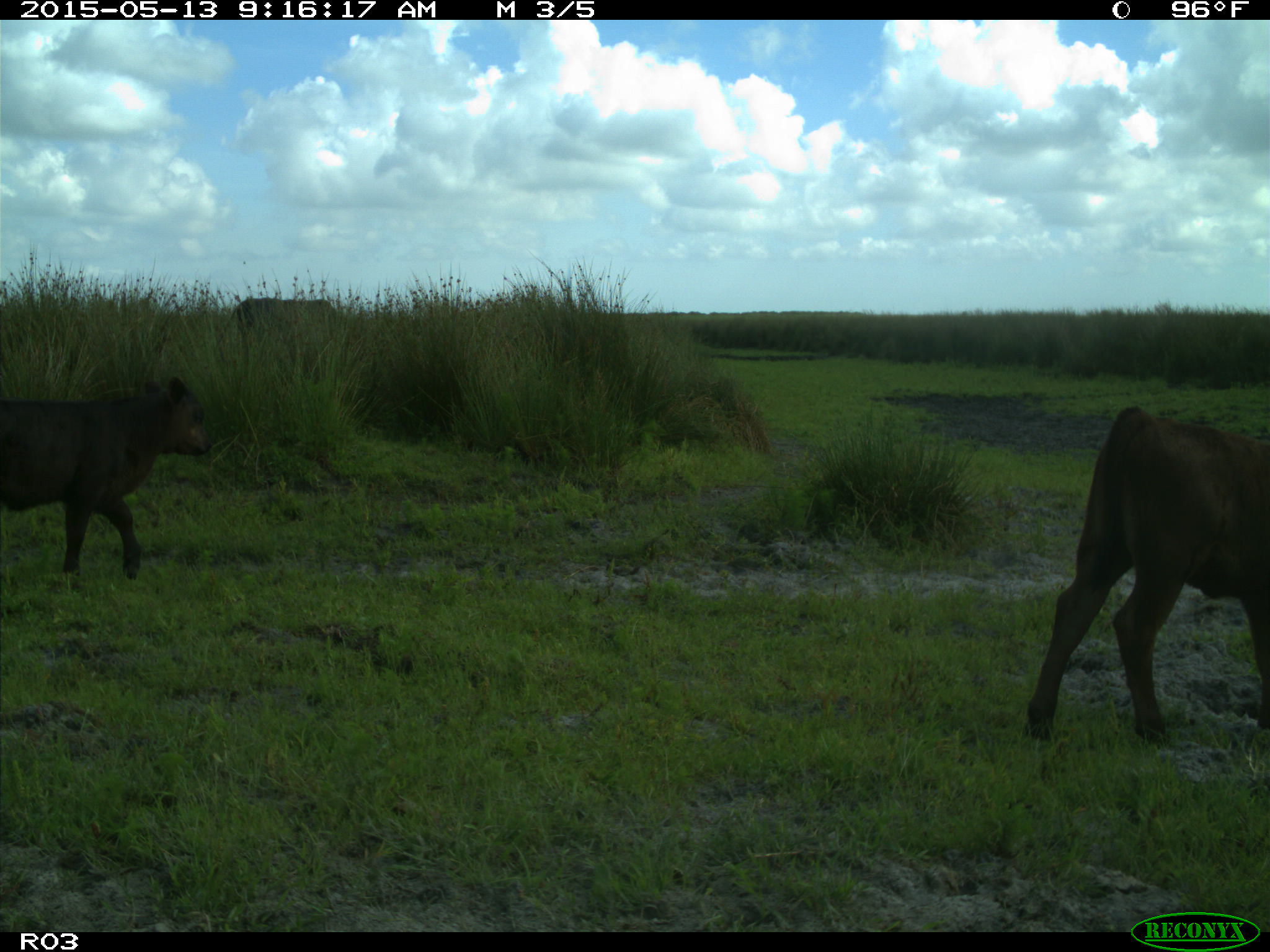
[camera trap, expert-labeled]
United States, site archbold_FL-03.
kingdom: Animalia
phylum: Chordata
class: Mammalia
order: Artiodactyla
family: Bovidae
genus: Bos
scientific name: Bos taurus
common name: domestic cow